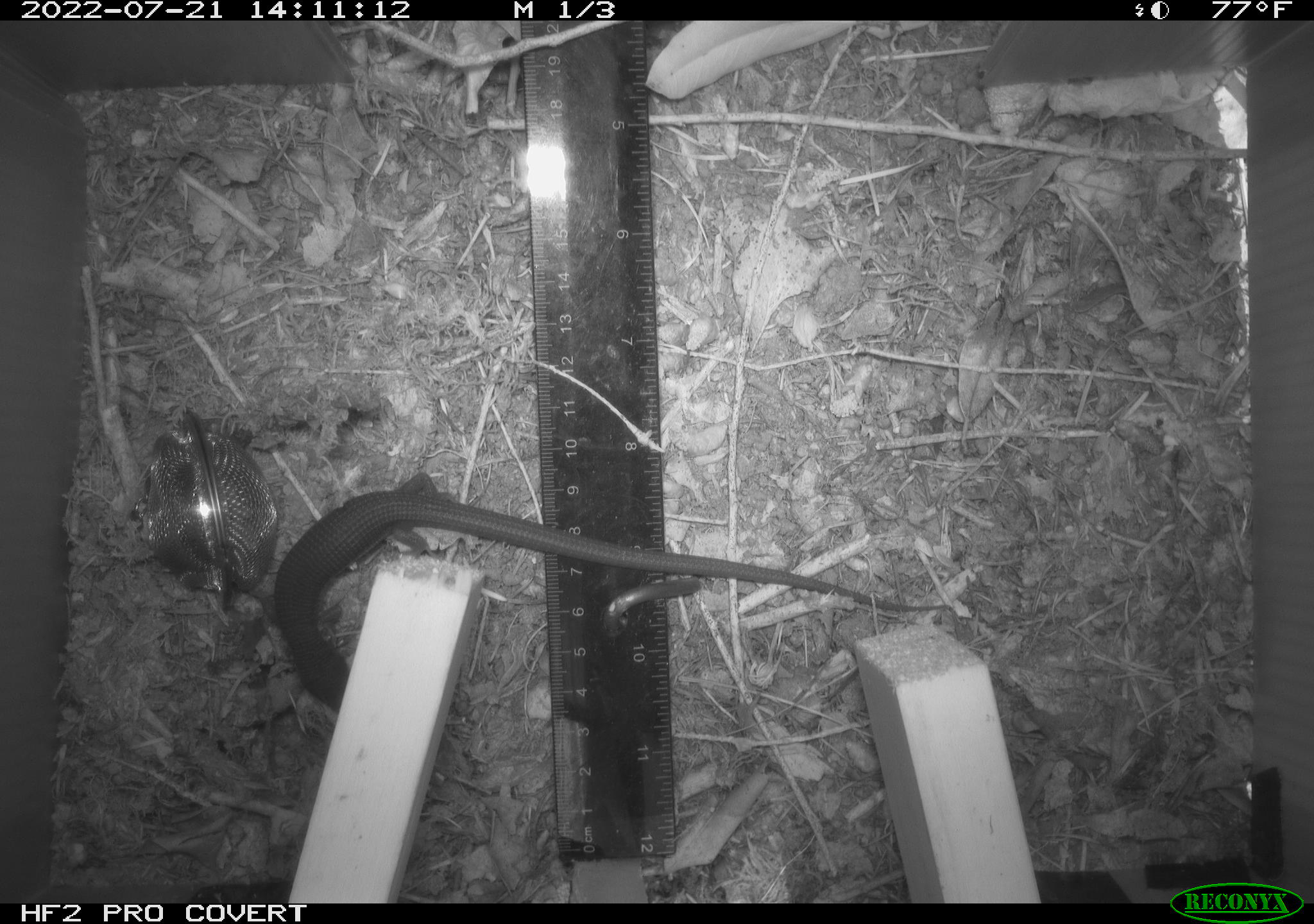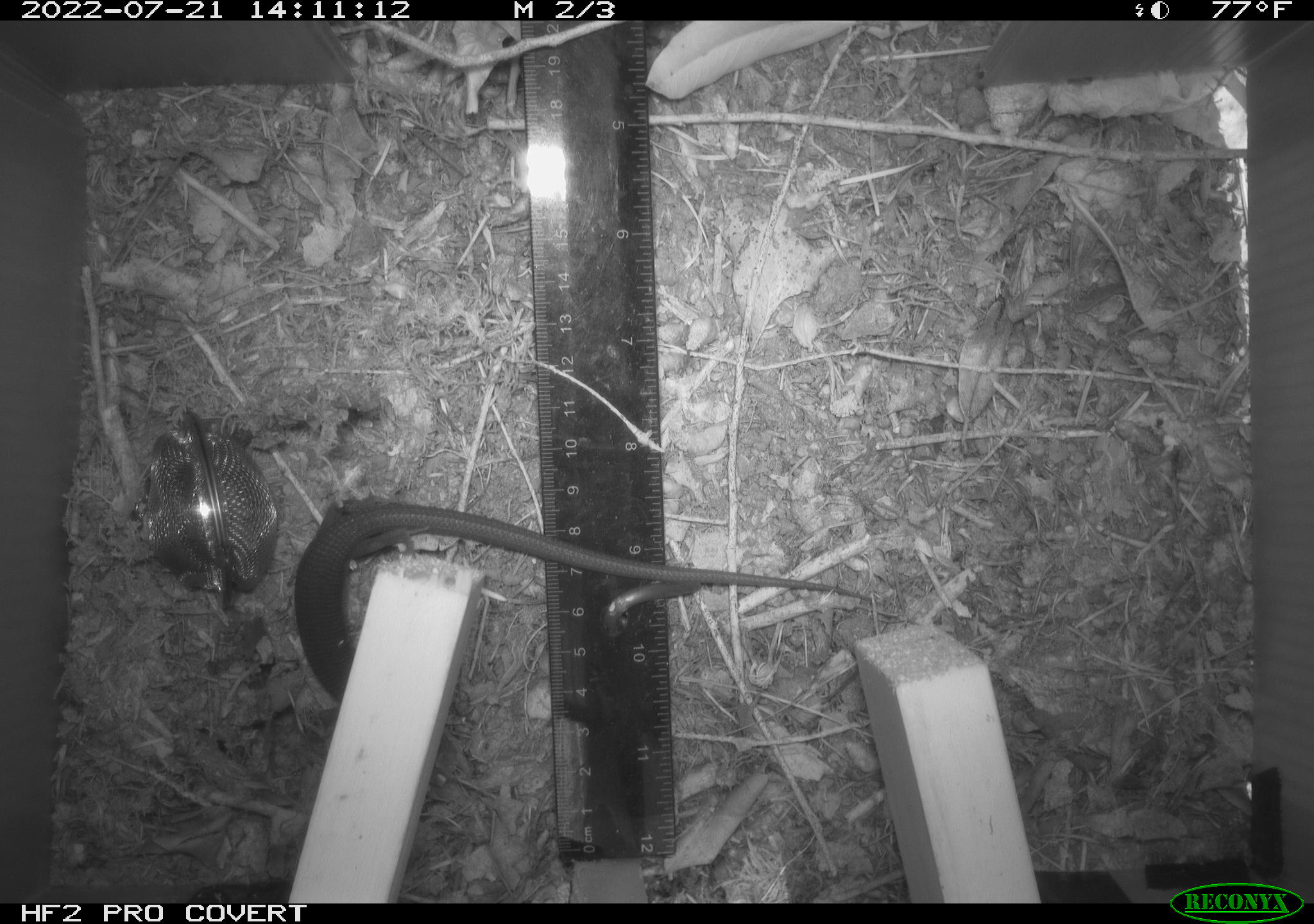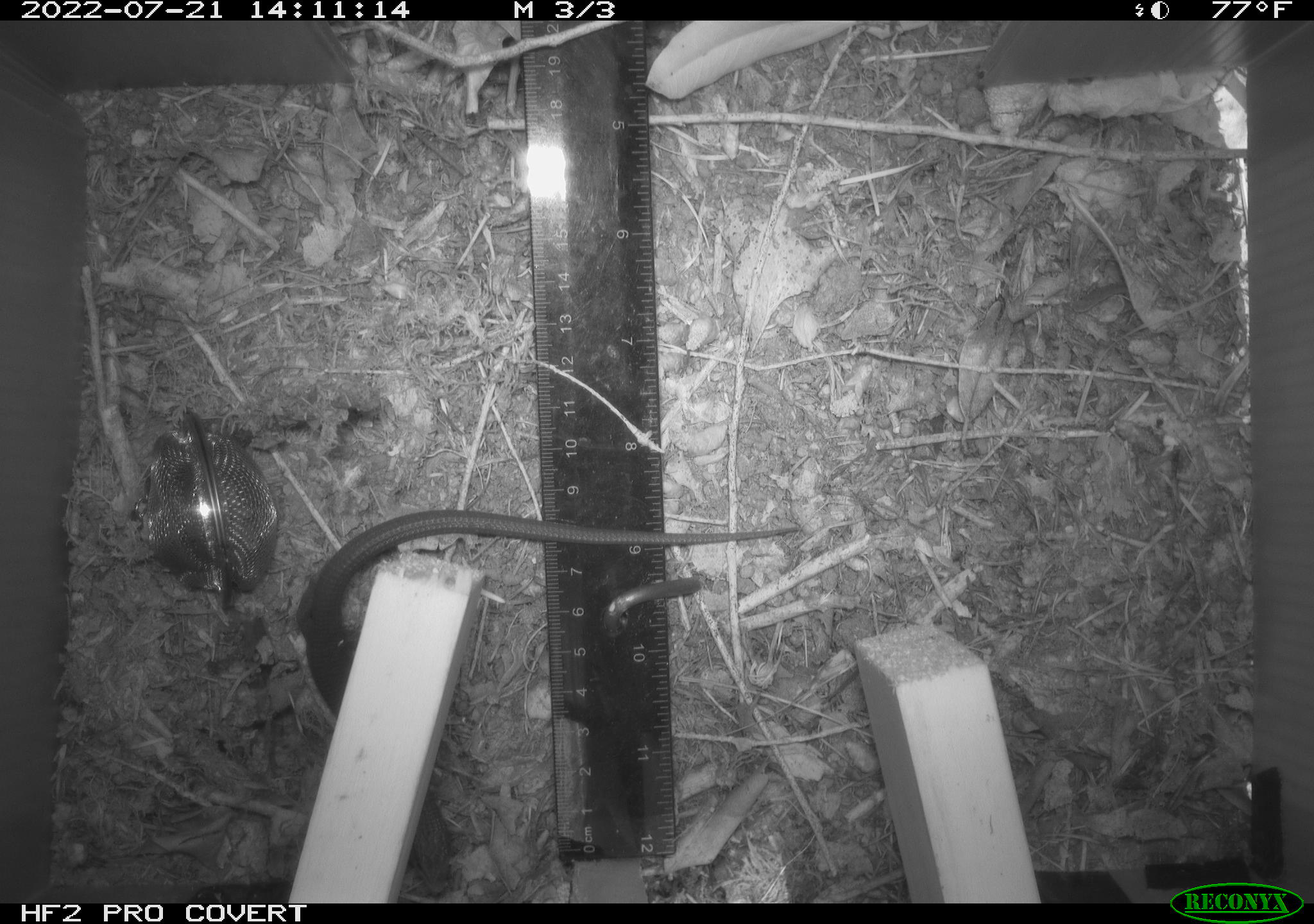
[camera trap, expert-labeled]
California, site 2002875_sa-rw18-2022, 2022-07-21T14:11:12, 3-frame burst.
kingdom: Animalia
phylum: Chordata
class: Reptilia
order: Squamata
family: Anguidae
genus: Elgaria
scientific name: Elgaria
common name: alligator lizards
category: elgaria species